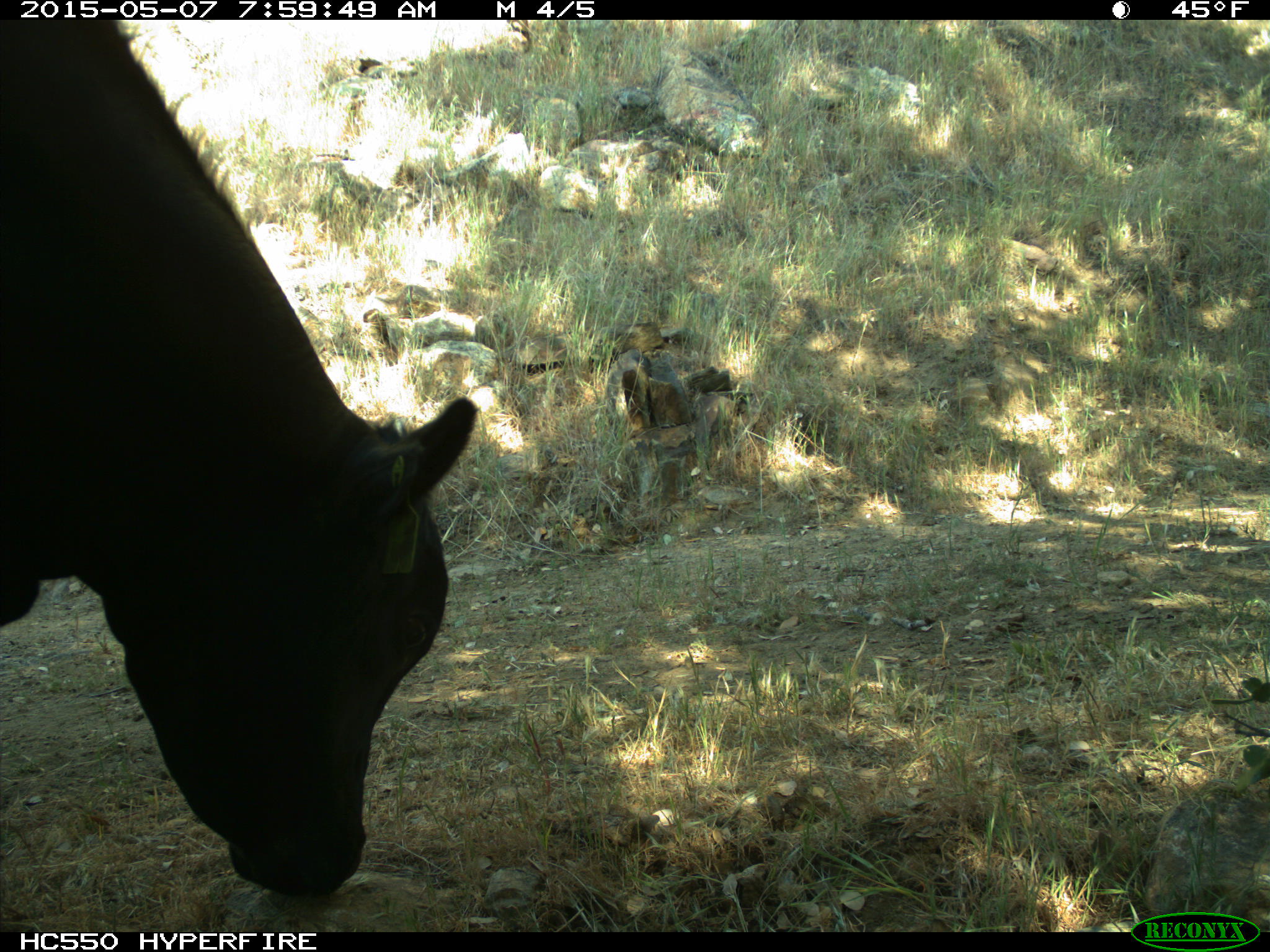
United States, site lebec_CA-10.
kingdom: Animalia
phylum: Chordata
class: Mammalia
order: Artiodactyla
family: Bovidae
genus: Bos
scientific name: Bos taurus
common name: domestic cow